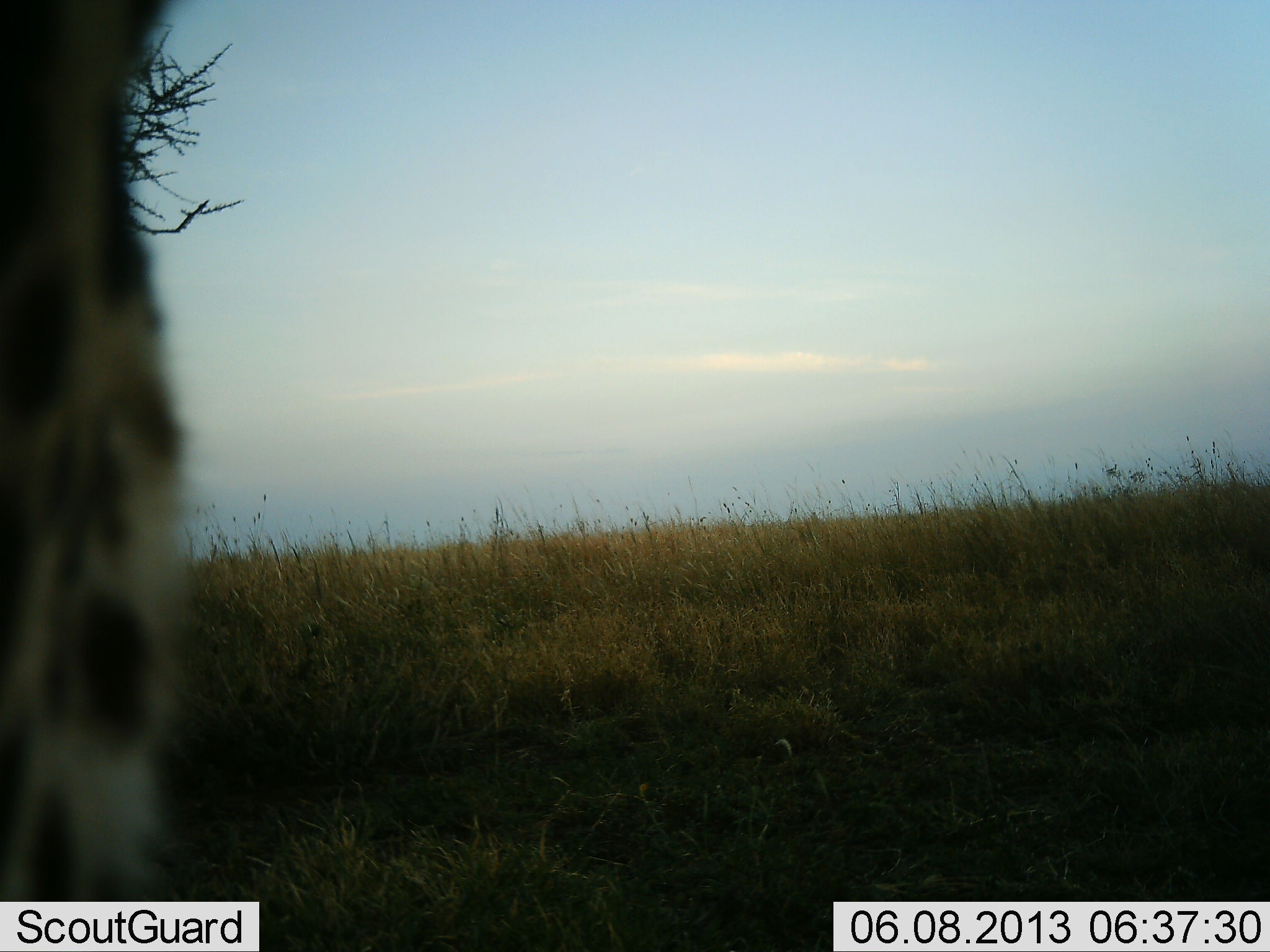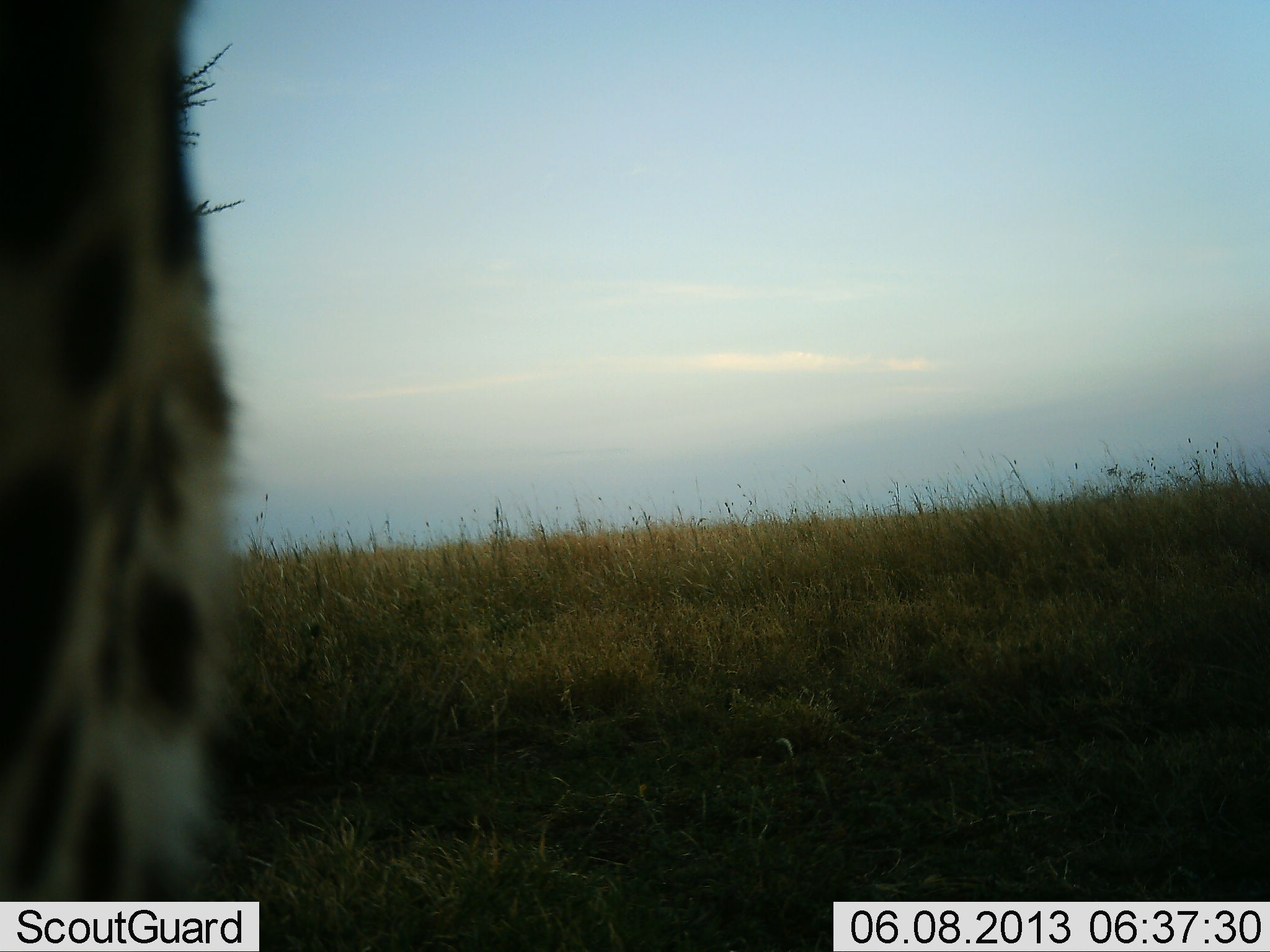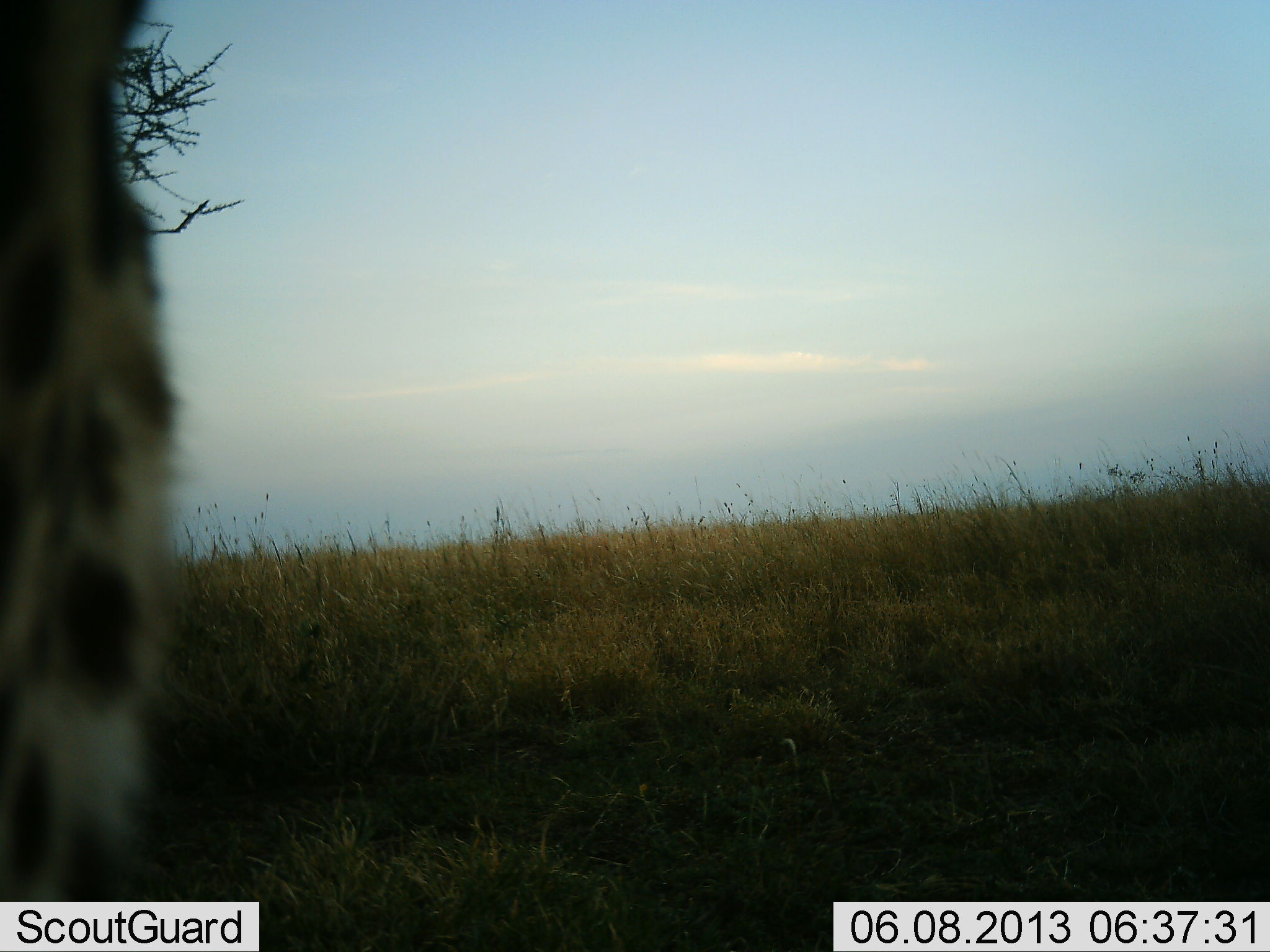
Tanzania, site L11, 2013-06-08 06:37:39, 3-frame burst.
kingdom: Animalia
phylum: Chordata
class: Mammalia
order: Carnivora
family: Felidae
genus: Acinonyx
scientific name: Acinonyx jubatus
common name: cheetah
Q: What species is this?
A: Cheetah (Acinonyx jubatus).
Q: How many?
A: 1.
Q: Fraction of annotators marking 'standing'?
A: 88%.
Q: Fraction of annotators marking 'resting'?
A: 6%.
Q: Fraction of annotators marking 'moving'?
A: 6%.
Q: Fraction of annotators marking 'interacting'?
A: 0%.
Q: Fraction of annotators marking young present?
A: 0%.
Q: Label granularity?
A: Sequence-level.